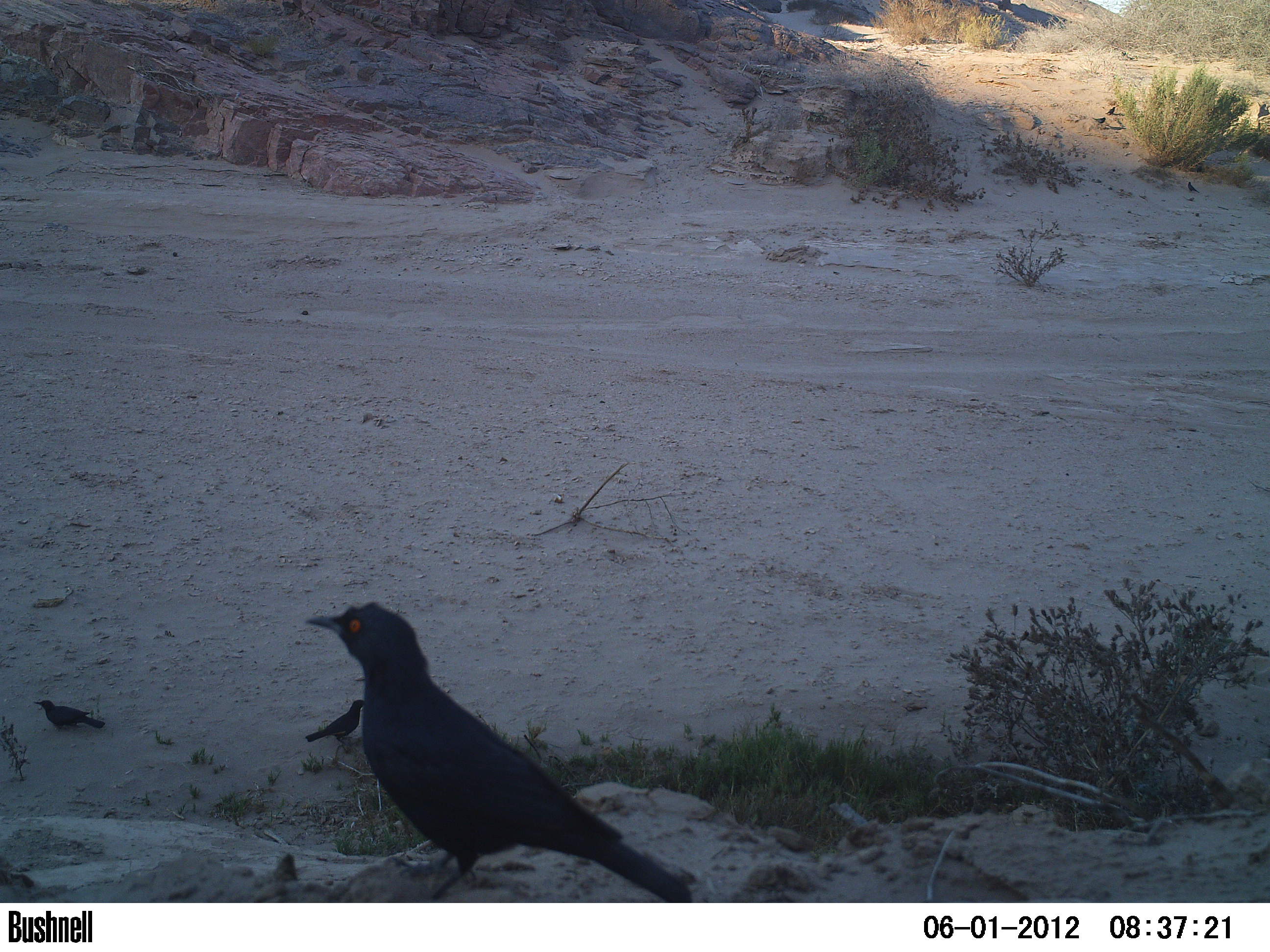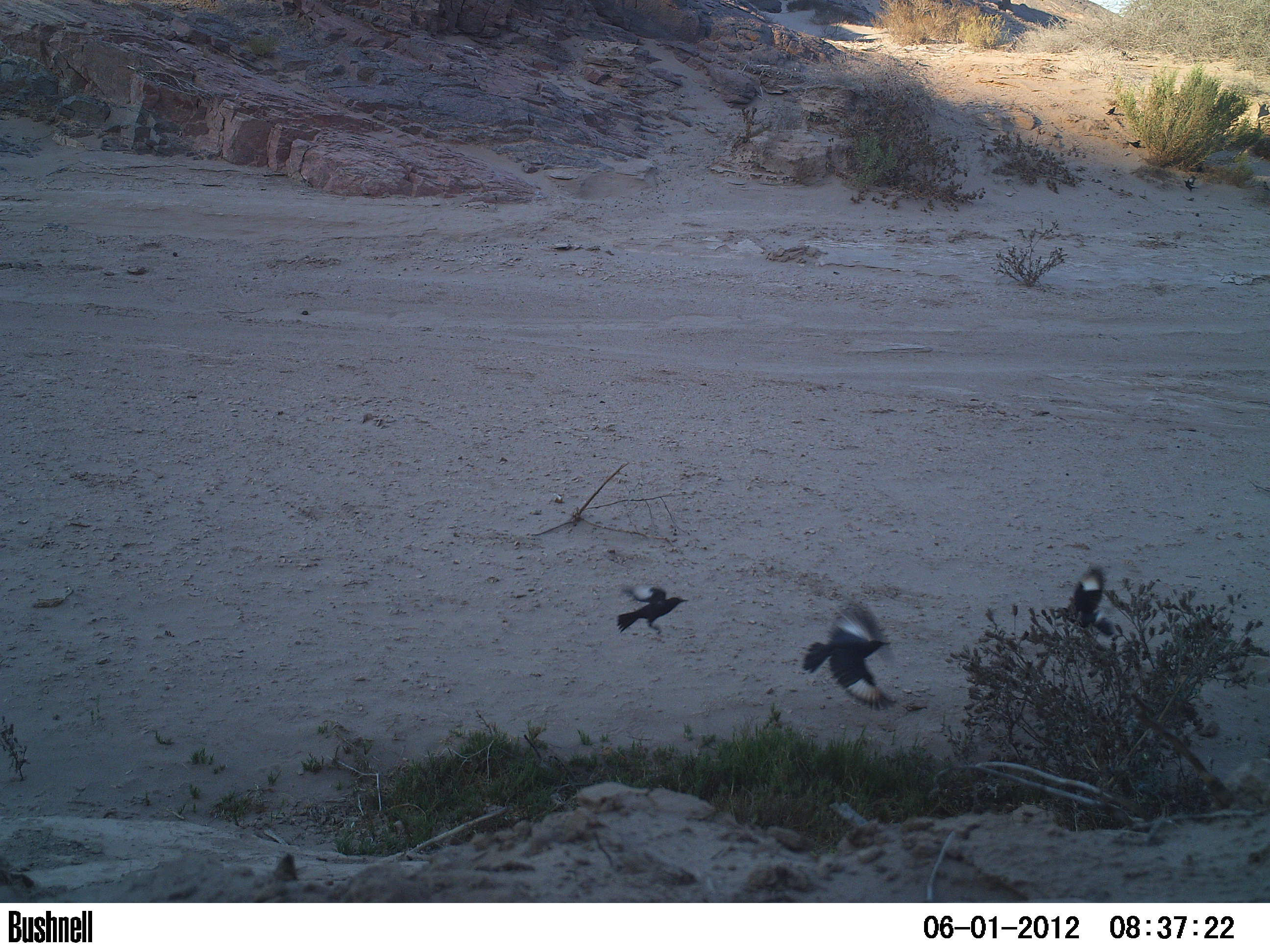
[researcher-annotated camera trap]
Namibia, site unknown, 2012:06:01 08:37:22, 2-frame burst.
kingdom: Animalia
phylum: Chordata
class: Aves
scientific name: Aves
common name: birds